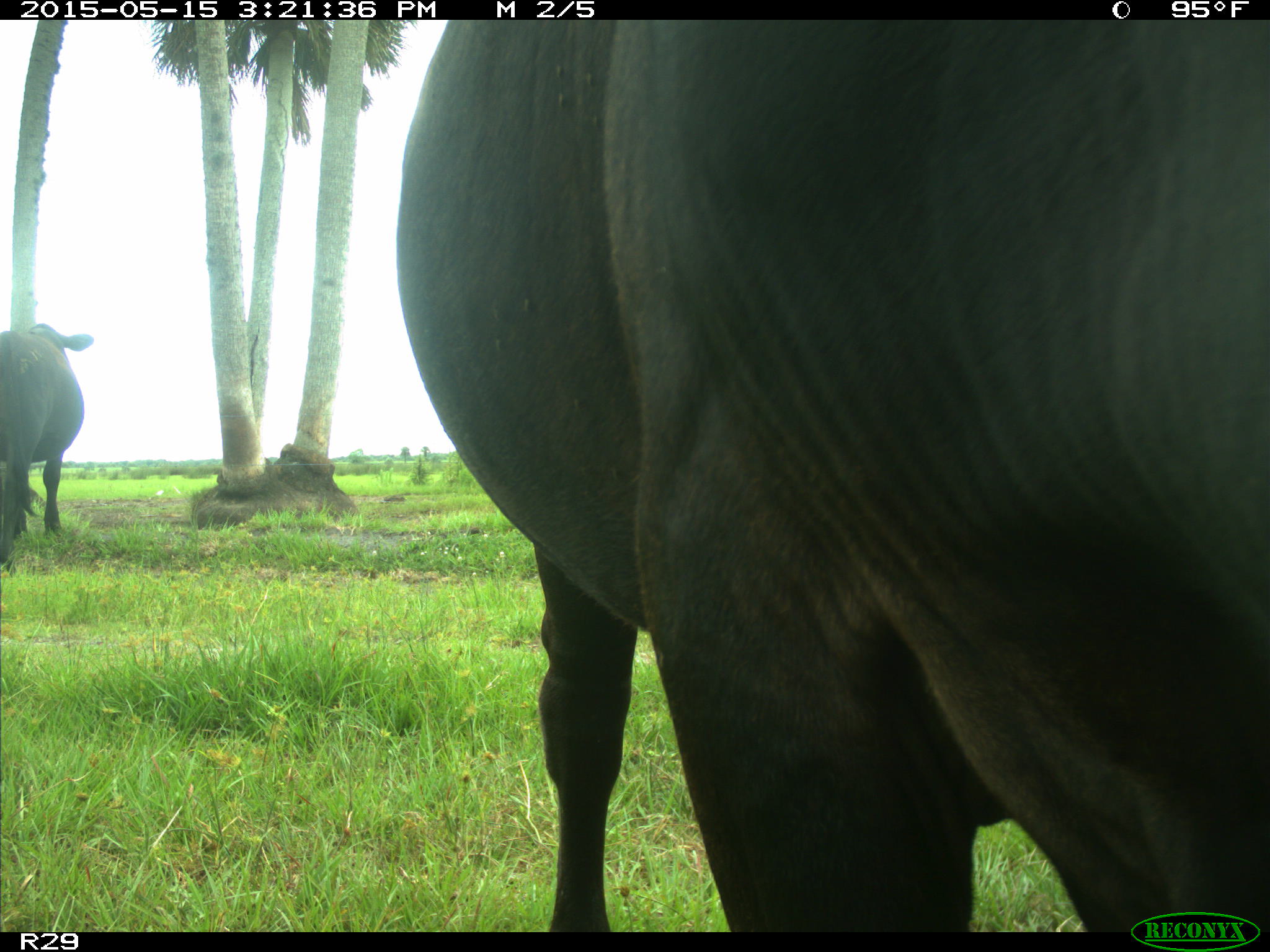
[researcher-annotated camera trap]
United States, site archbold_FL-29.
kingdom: Animalia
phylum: Chordata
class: Mammalia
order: Artiodactyla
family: Bovidae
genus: Bos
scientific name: Bos taurus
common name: domestic cow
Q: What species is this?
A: Bos taurus (domestic cow).